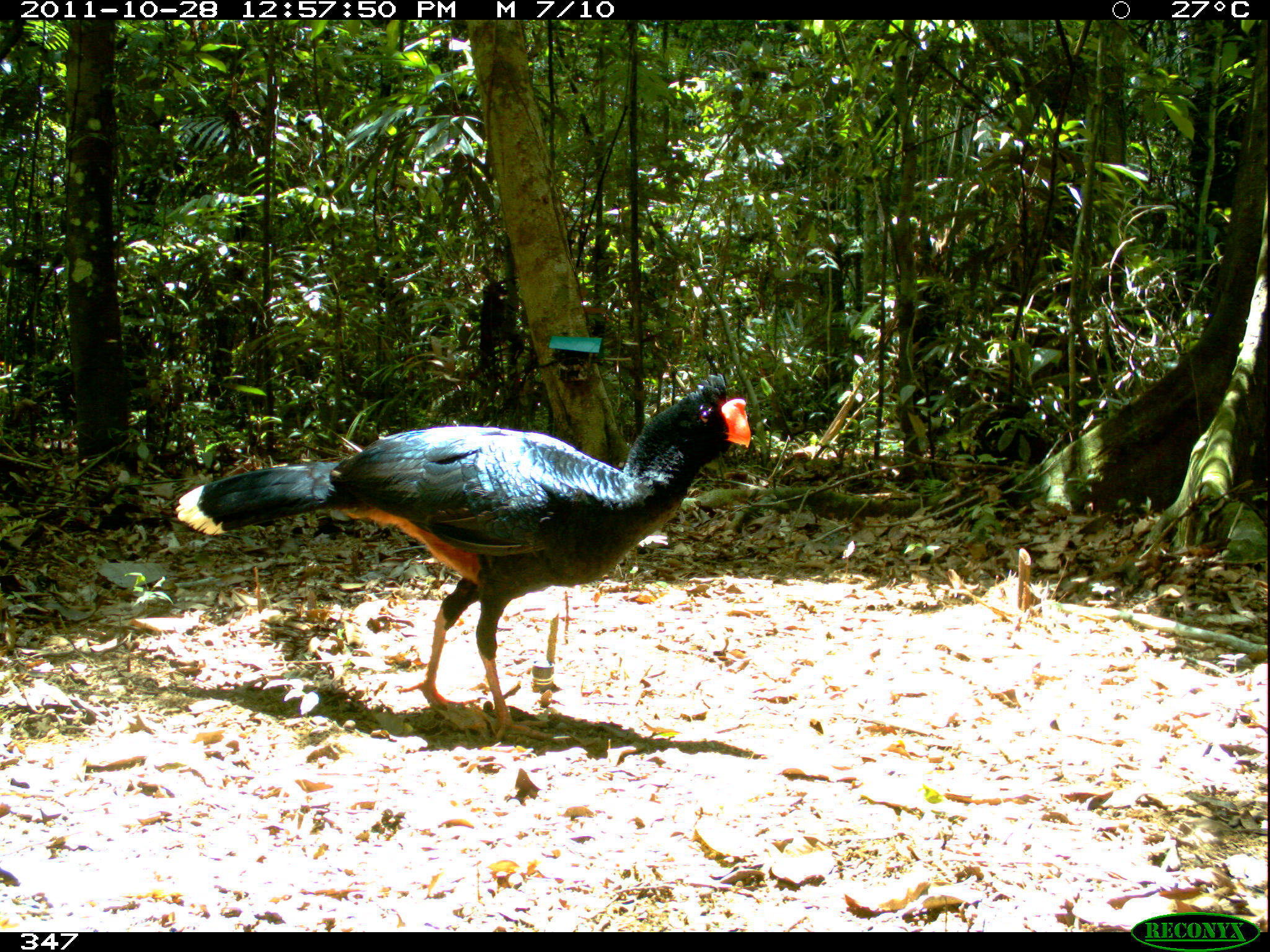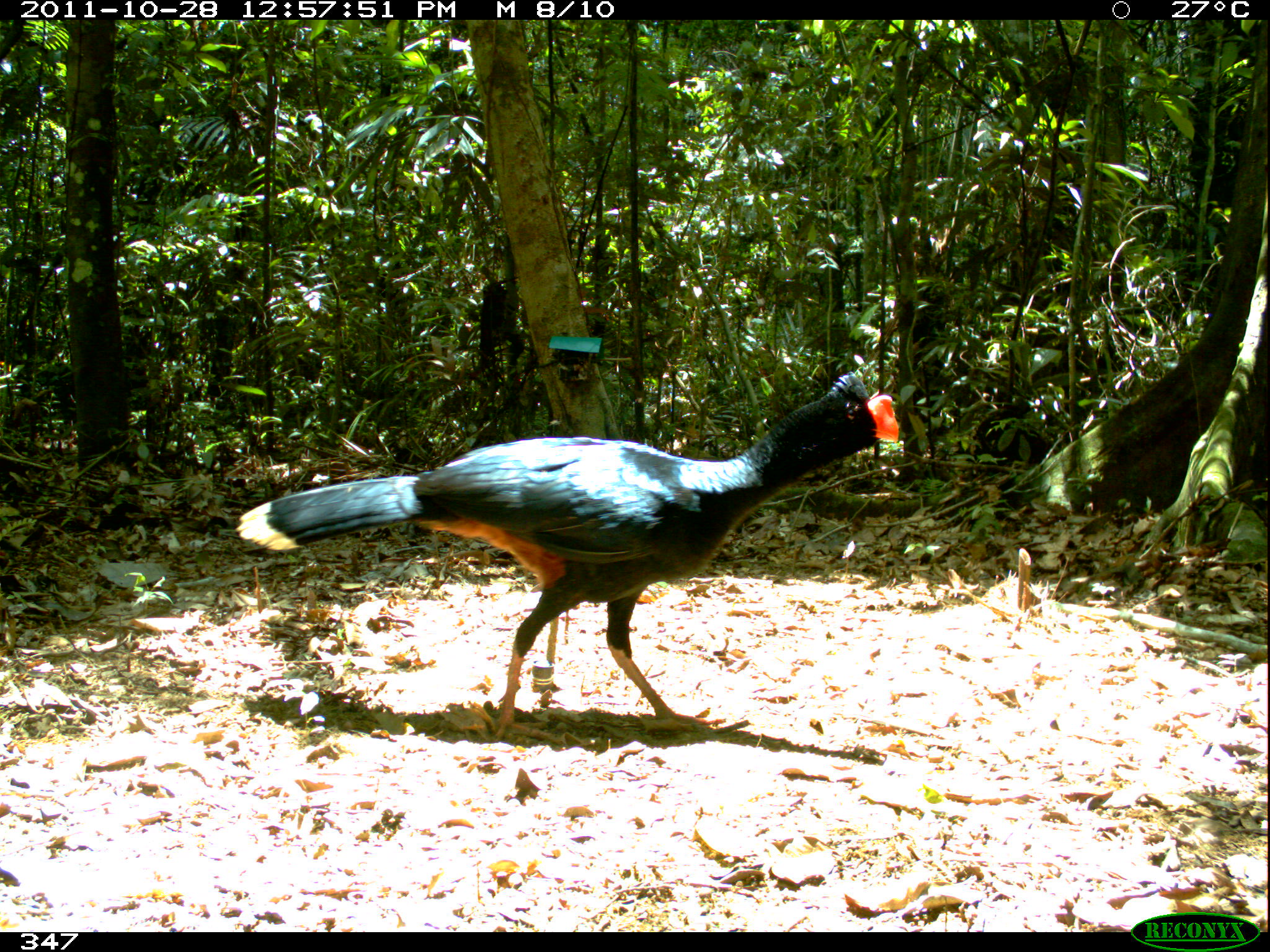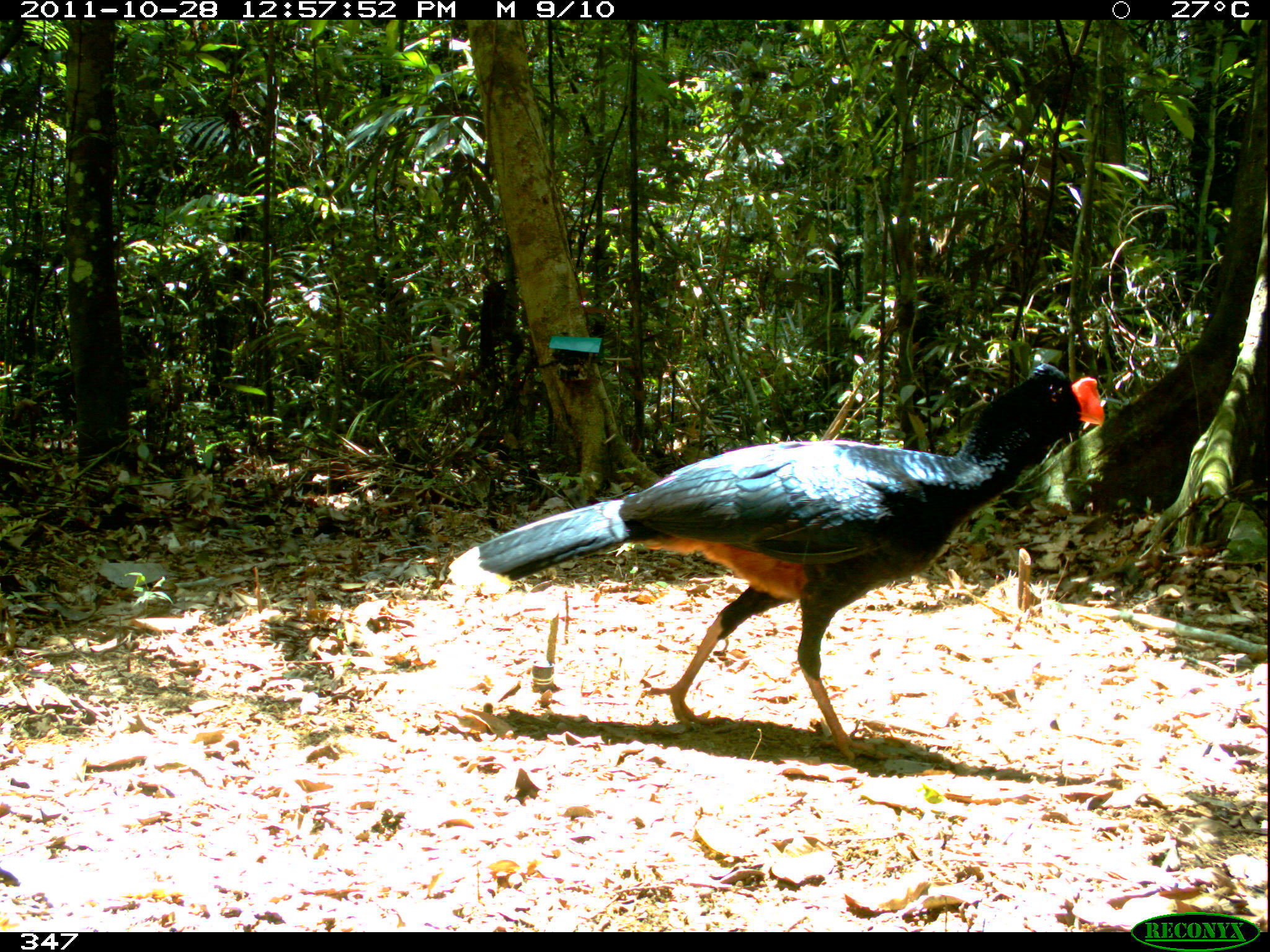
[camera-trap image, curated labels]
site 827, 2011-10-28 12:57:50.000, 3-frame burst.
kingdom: Animalia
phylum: Chordata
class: Aves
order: Galliformes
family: Cracidae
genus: Mitu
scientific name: Mitu tuberosum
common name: razor-billed curassow